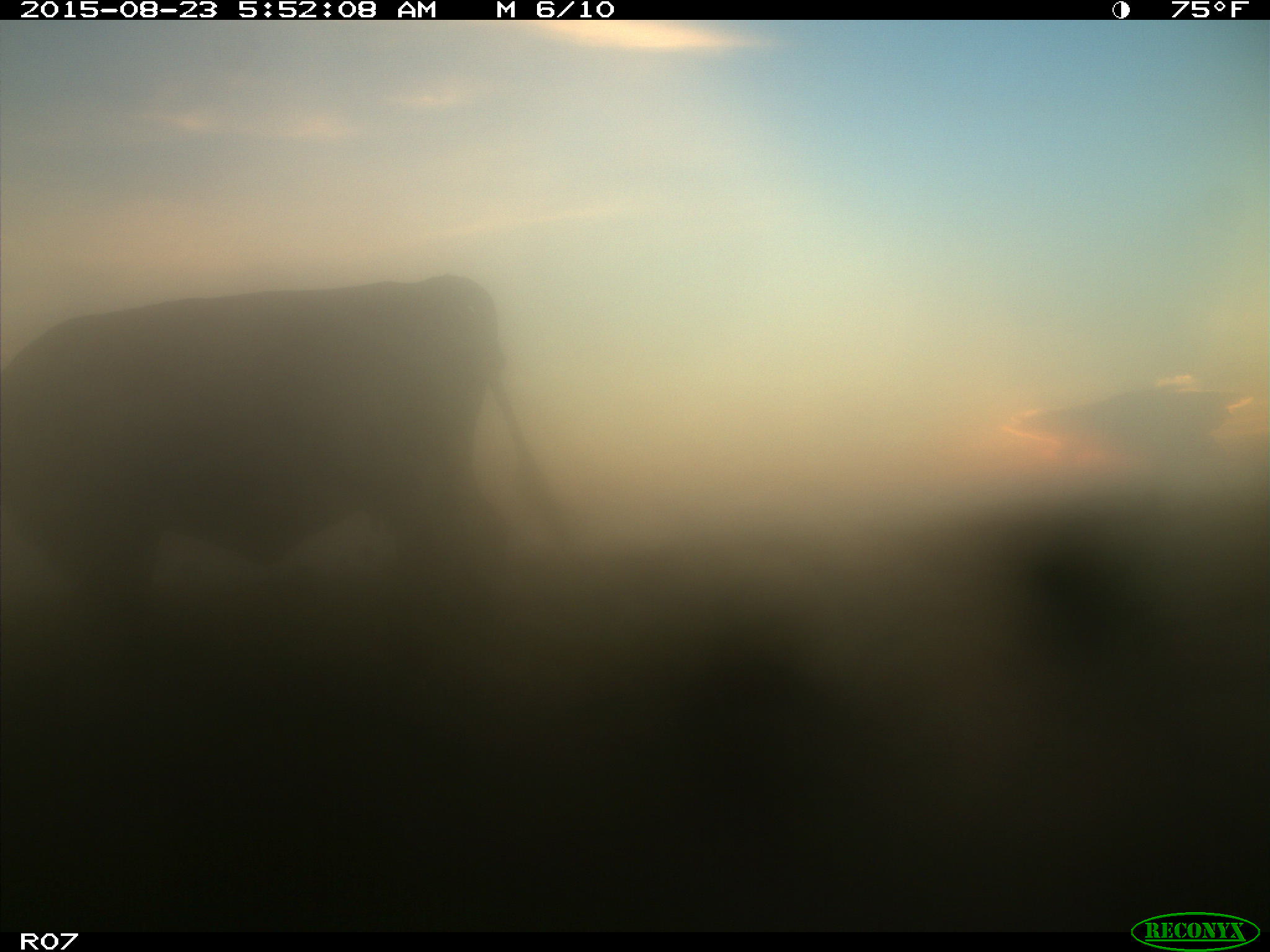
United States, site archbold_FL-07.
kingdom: Animalia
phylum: Chordata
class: Mammalia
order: Artiodactyla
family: Bovidae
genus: Bos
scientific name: Bos taurus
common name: domestic cow